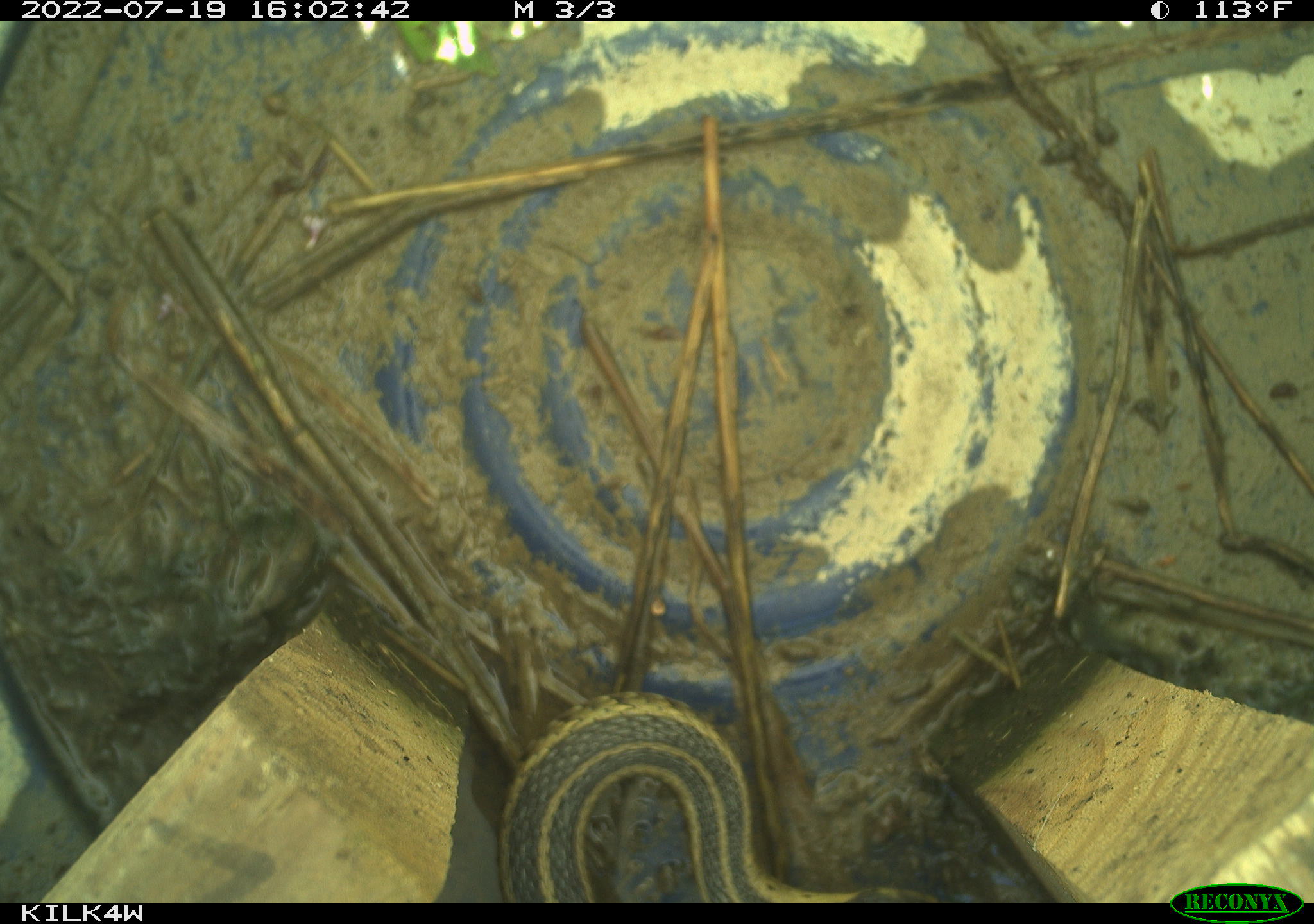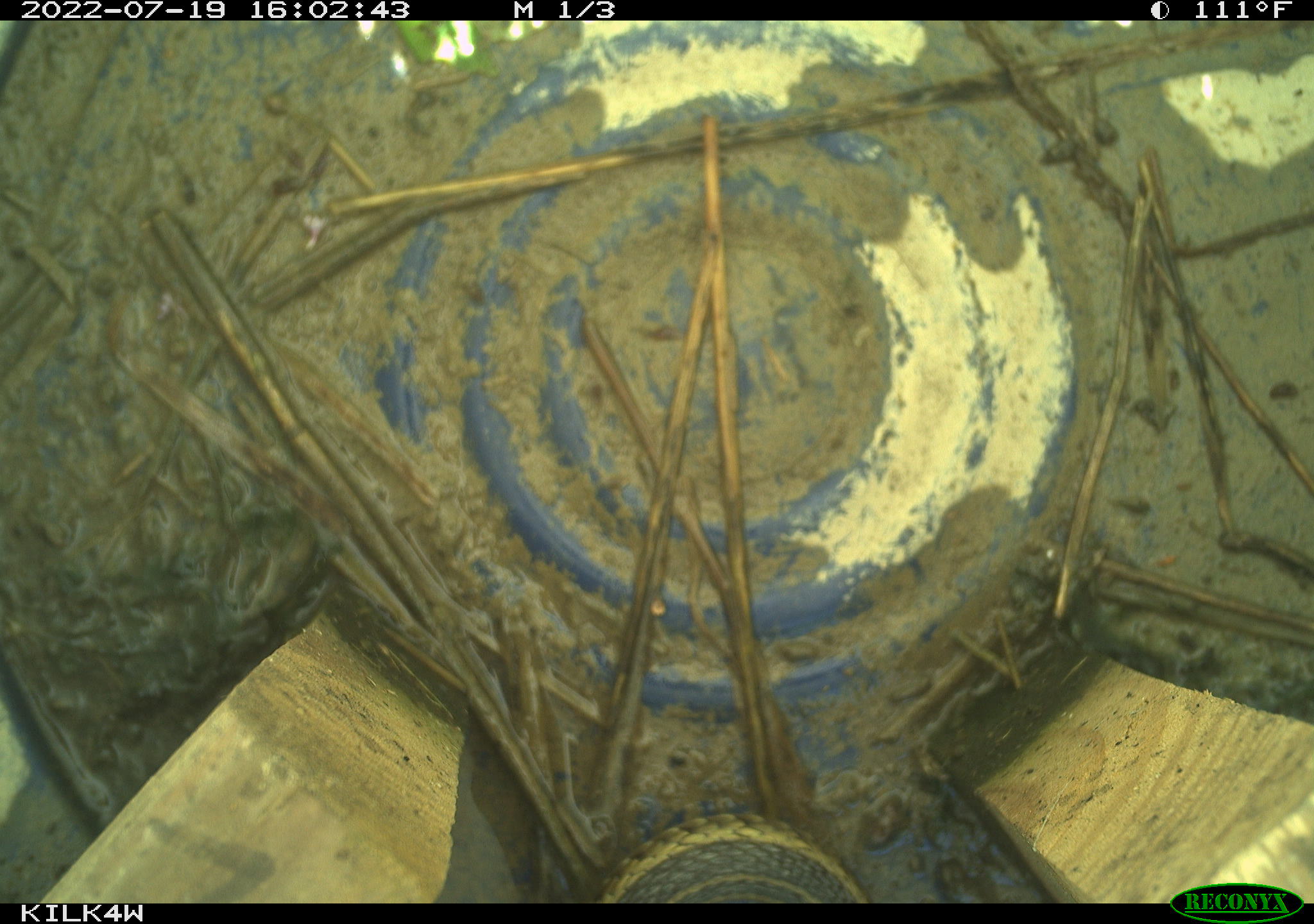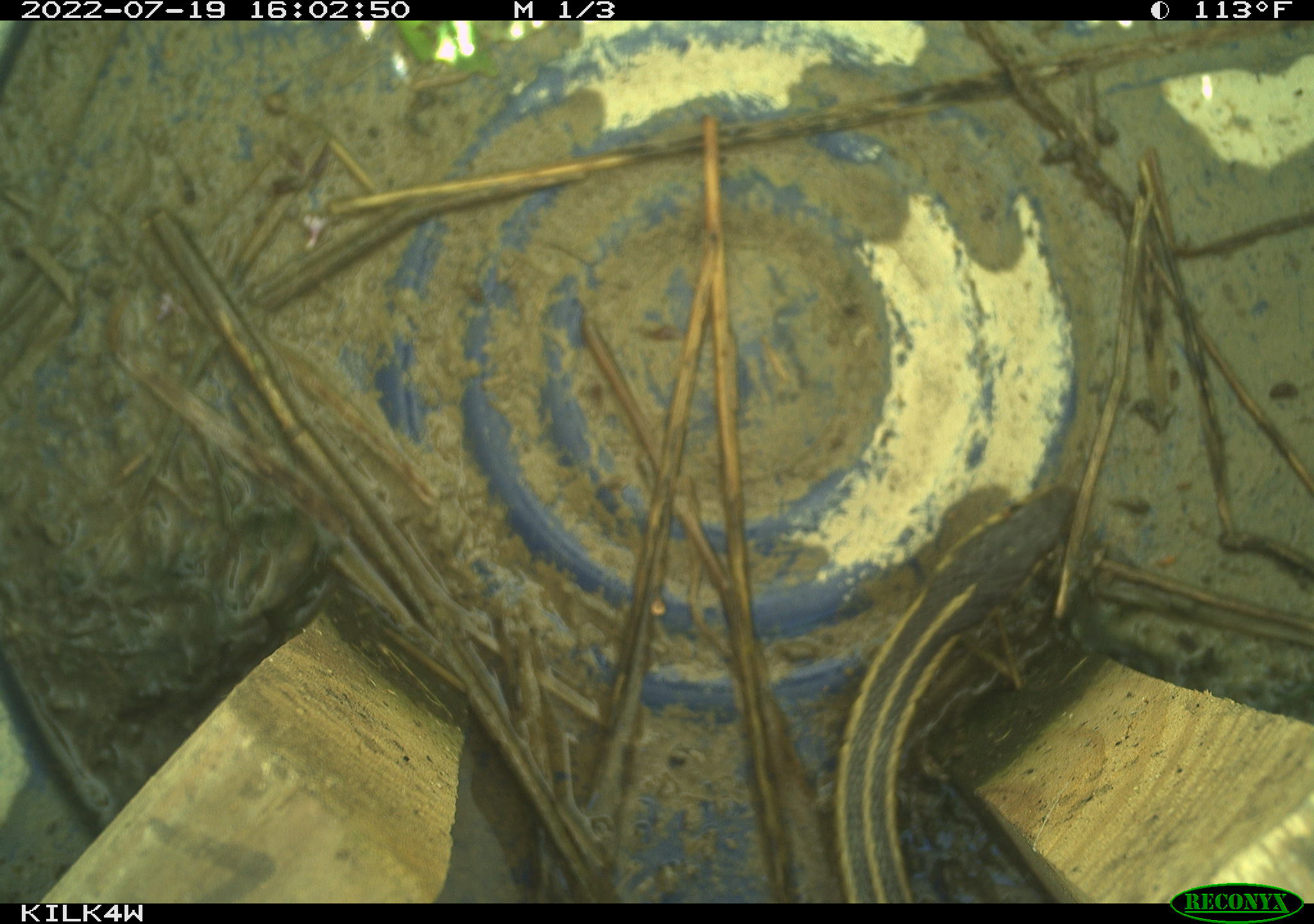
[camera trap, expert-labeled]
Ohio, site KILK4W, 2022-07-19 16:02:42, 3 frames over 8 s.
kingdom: Animalia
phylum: Chordata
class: Reptilia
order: Squamata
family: Colubridae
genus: Thamnophis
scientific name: Thamnophis sirtalis sirtalis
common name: eastern gartersnake